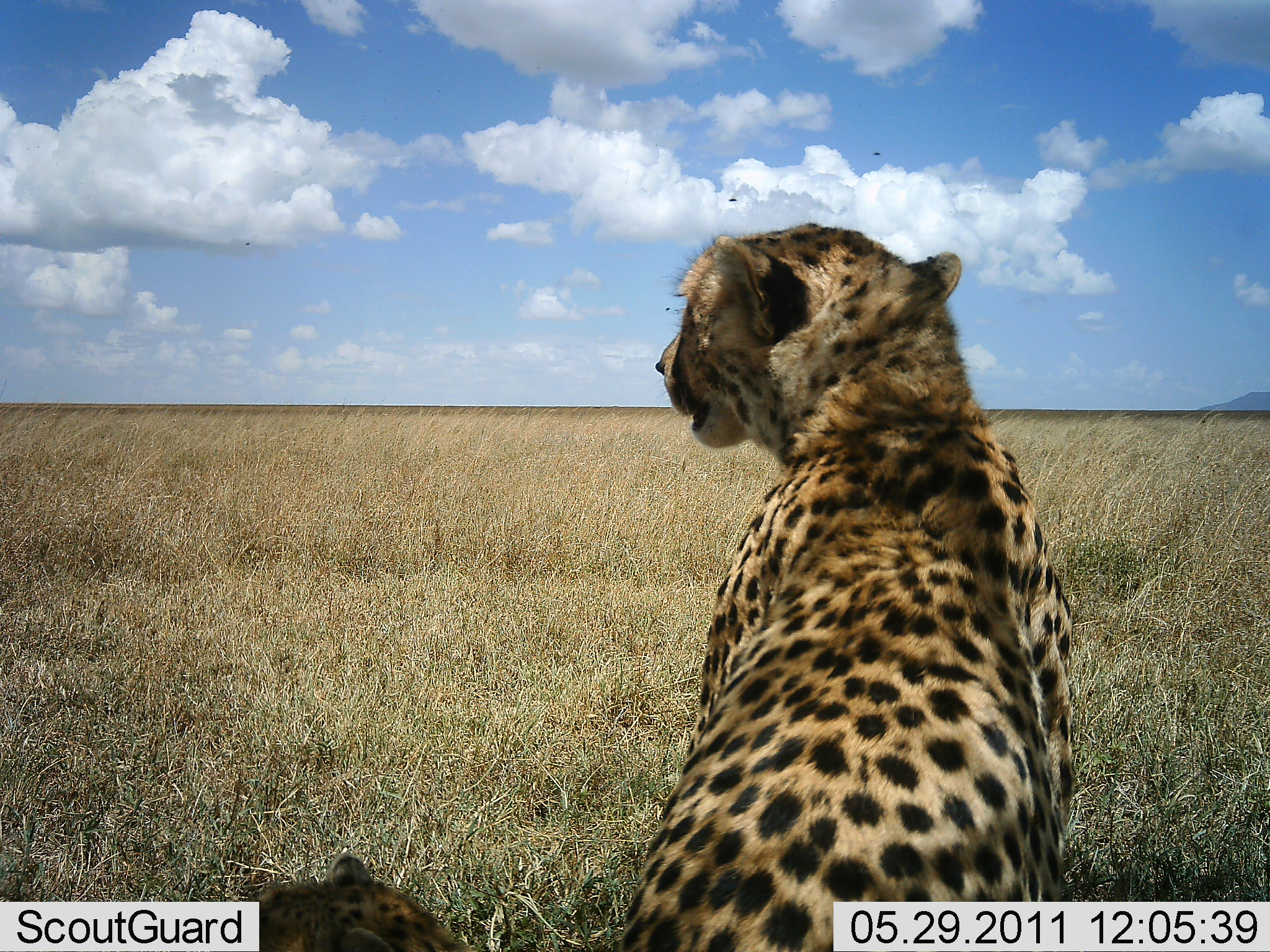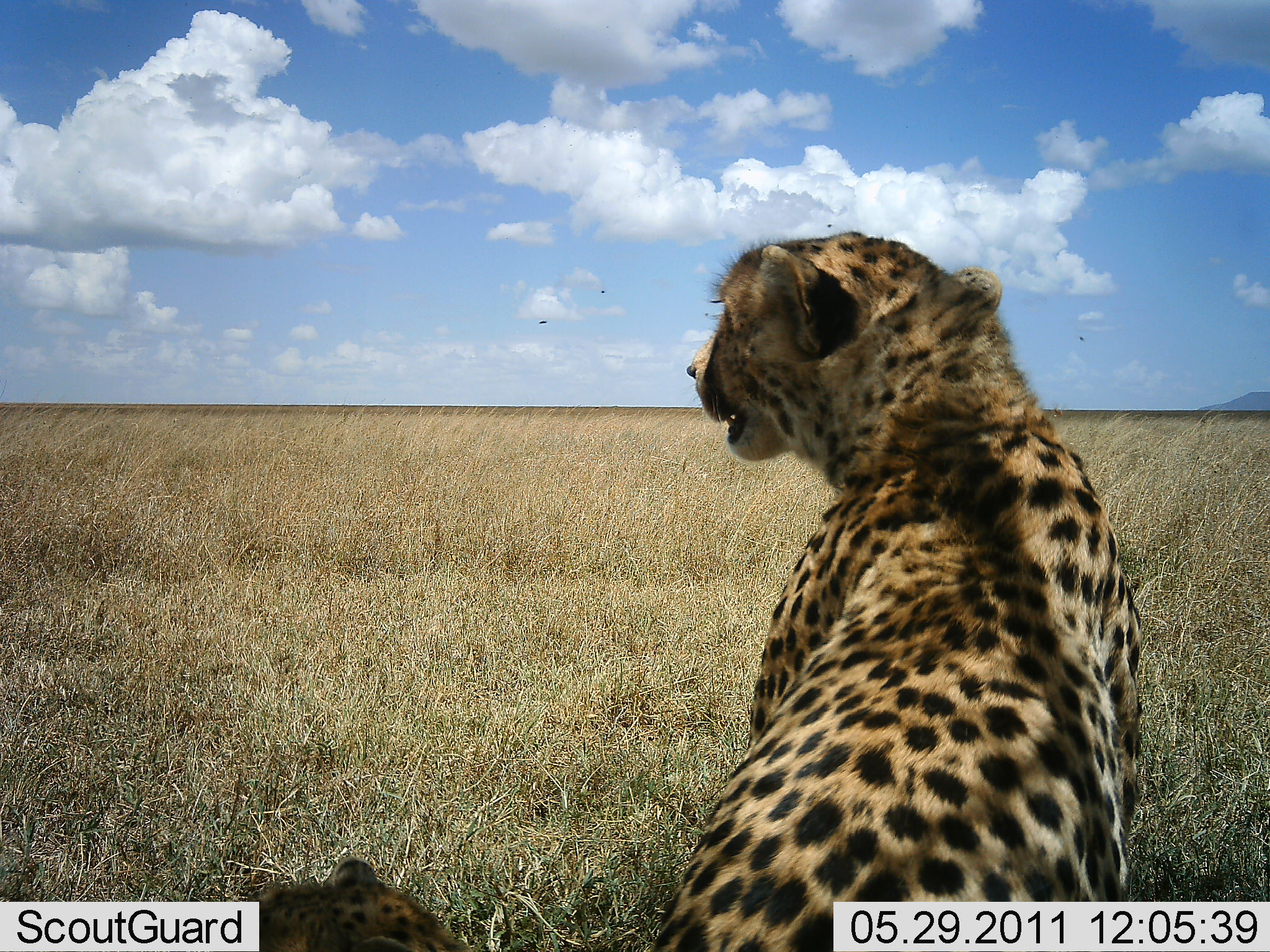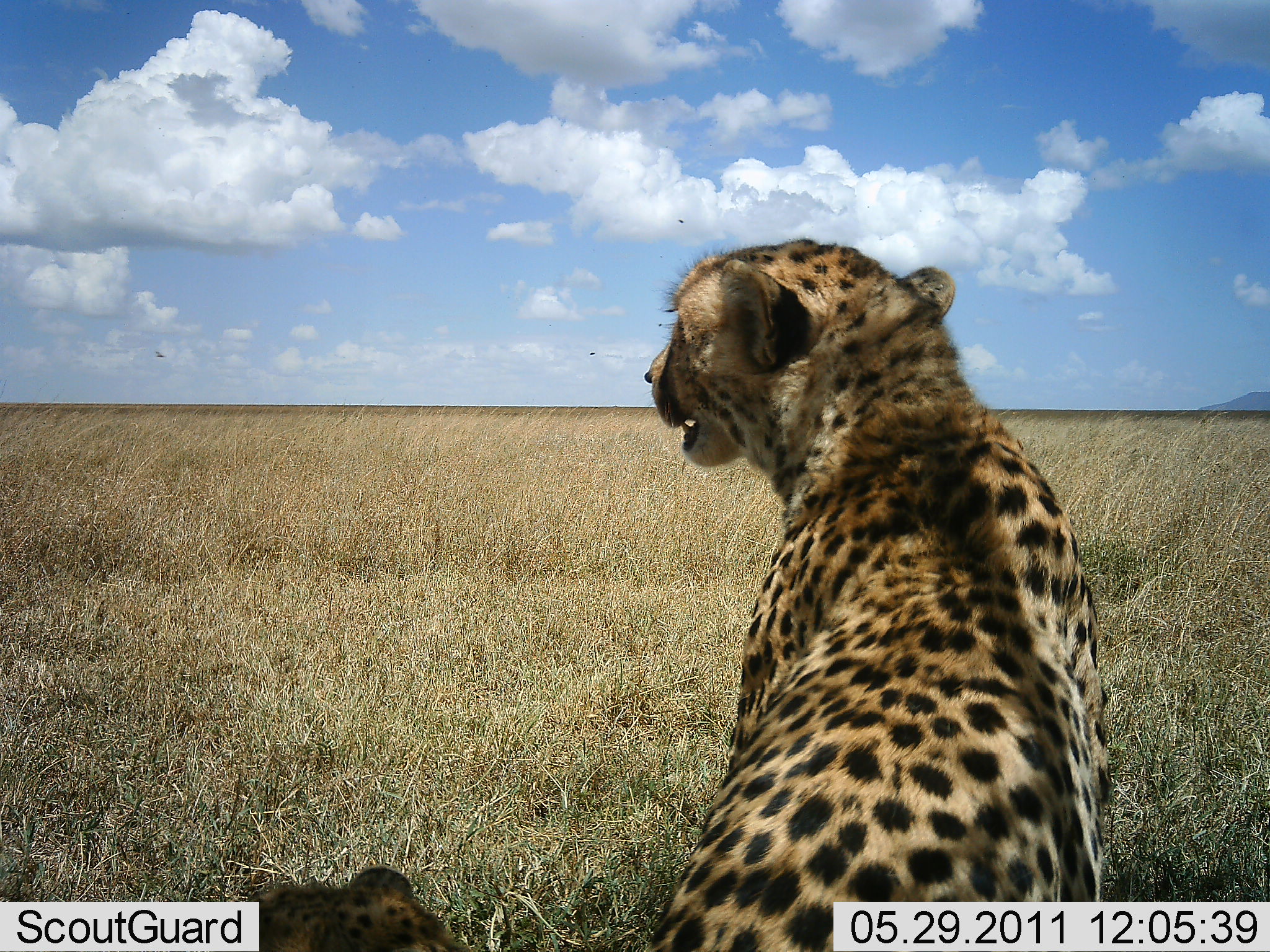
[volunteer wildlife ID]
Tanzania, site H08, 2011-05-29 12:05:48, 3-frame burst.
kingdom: Animalia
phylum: Chordata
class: Mammalia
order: Carnivora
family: Felidae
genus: Acinonyx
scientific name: Acinonyx jubatus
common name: cheetah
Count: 1.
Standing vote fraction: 0%.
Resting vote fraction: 93%.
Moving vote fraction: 7%.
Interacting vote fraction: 0%.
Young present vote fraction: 0%.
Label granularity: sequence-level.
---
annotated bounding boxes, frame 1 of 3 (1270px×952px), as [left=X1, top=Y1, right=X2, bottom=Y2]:
animal: [left=656, top=221, right=1076, bottom=756]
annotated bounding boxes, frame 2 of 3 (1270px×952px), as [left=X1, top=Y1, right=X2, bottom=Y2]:
animal: [left=687, top=230, right=1144, bottom=640]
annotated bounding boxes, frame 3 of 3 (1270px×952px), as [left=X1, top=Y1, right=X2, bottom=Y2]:
animal: [left=645, top=237, right=1108, bottom=952]; [left=245, top=866, right=477, bottom=952]